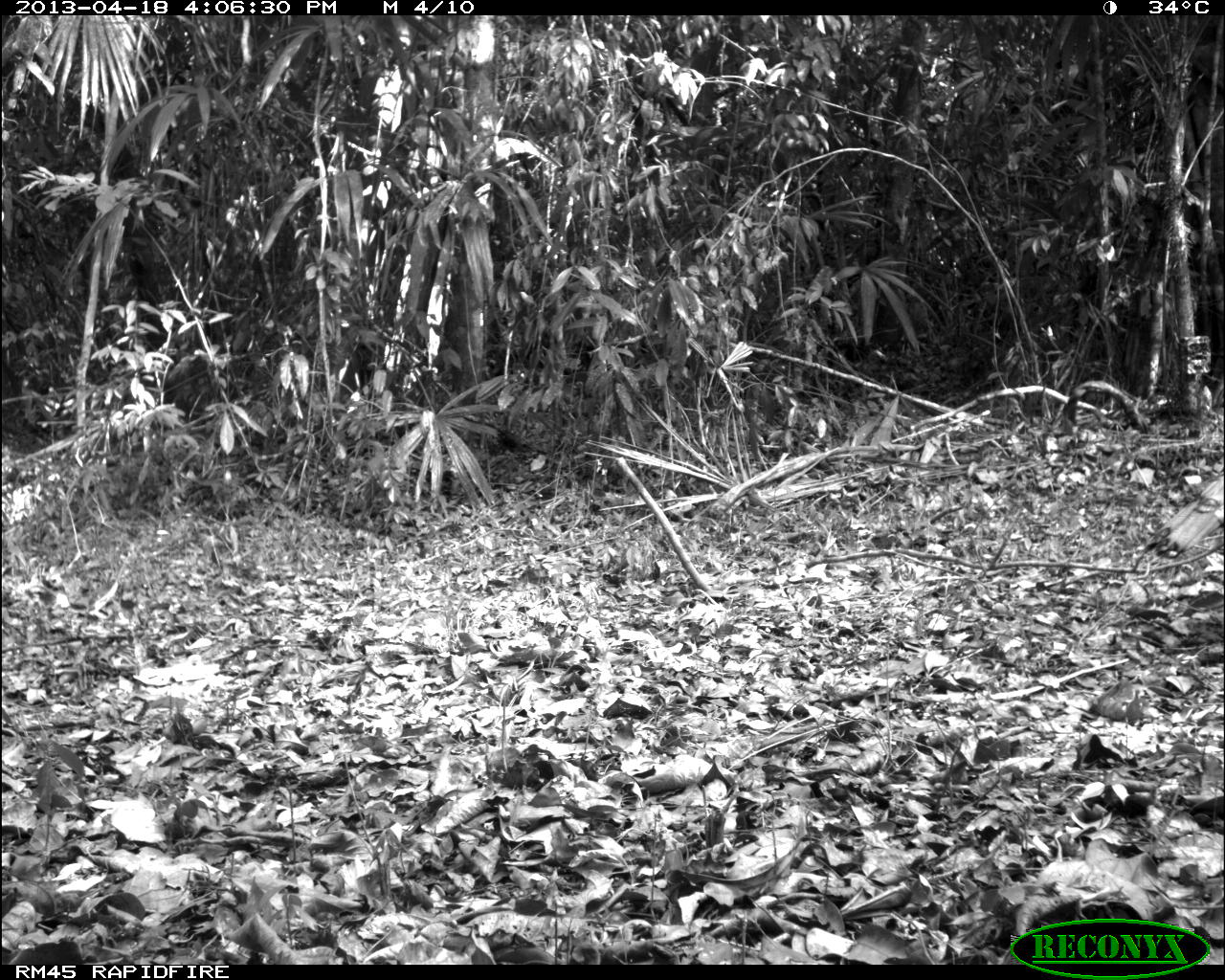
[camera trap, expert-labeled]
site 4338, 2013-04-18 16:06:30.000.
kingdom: Animalia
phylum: Chordata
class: Aves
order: Galliformes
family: Phasianidae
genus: Meleagris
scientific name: Meleagris ocellata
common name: ocellated turkey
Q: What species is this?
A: Meleagris ocellata (ocellated turkey).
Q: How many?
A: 1.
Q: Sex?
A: Male.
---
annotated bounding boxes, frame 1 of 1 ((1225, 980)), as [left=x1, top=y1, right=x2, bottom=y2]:
meleagris ocellata: [left=1143, top=474, right=1225, bottom=560]